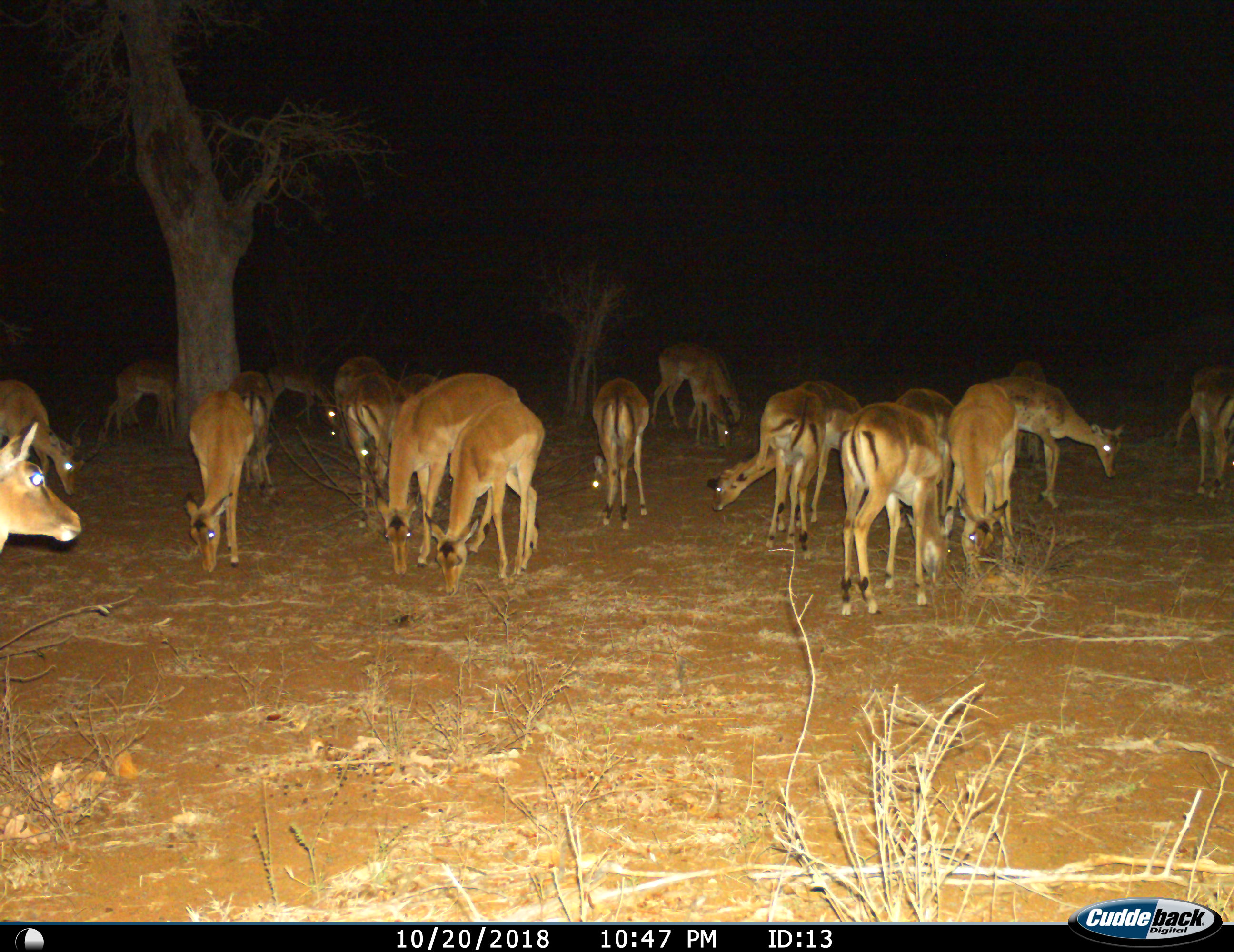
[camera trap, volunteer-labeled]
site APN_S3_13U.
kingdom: Animalia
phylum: Chordata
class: Mammalia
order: Artiodactyla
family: Bovidae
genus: Aepyceros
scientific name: Aepyceros melampus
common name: impala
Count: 11-50.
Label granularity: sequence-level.